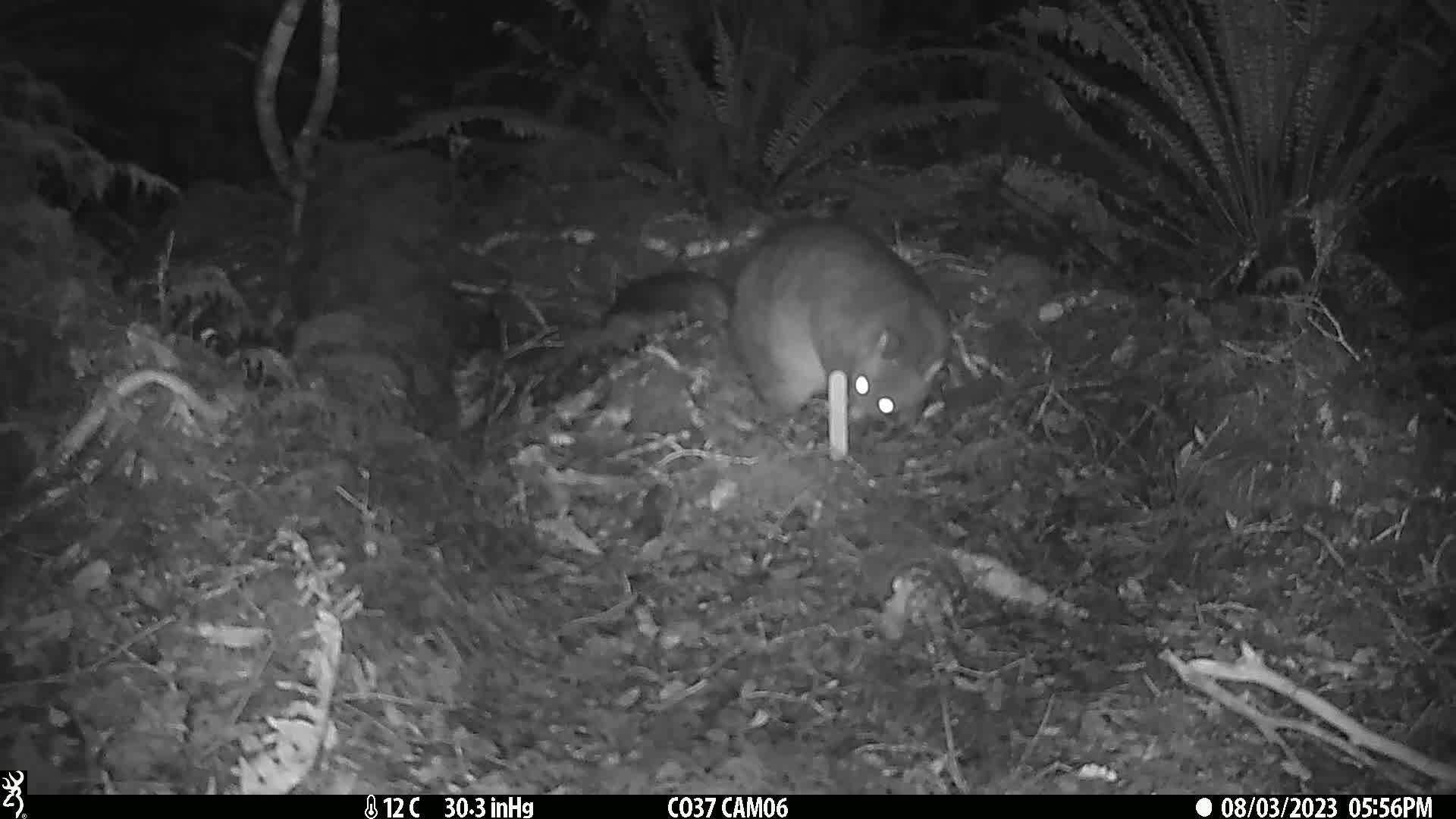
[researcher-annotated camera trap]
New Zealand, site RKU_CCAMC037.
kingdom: Animalia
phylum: Chordata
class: Mammalia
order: Diprotodontia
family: Phalangeridae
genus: Trichosurus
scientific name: Trichosurus vulpecula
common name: common brushtail possum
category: possum